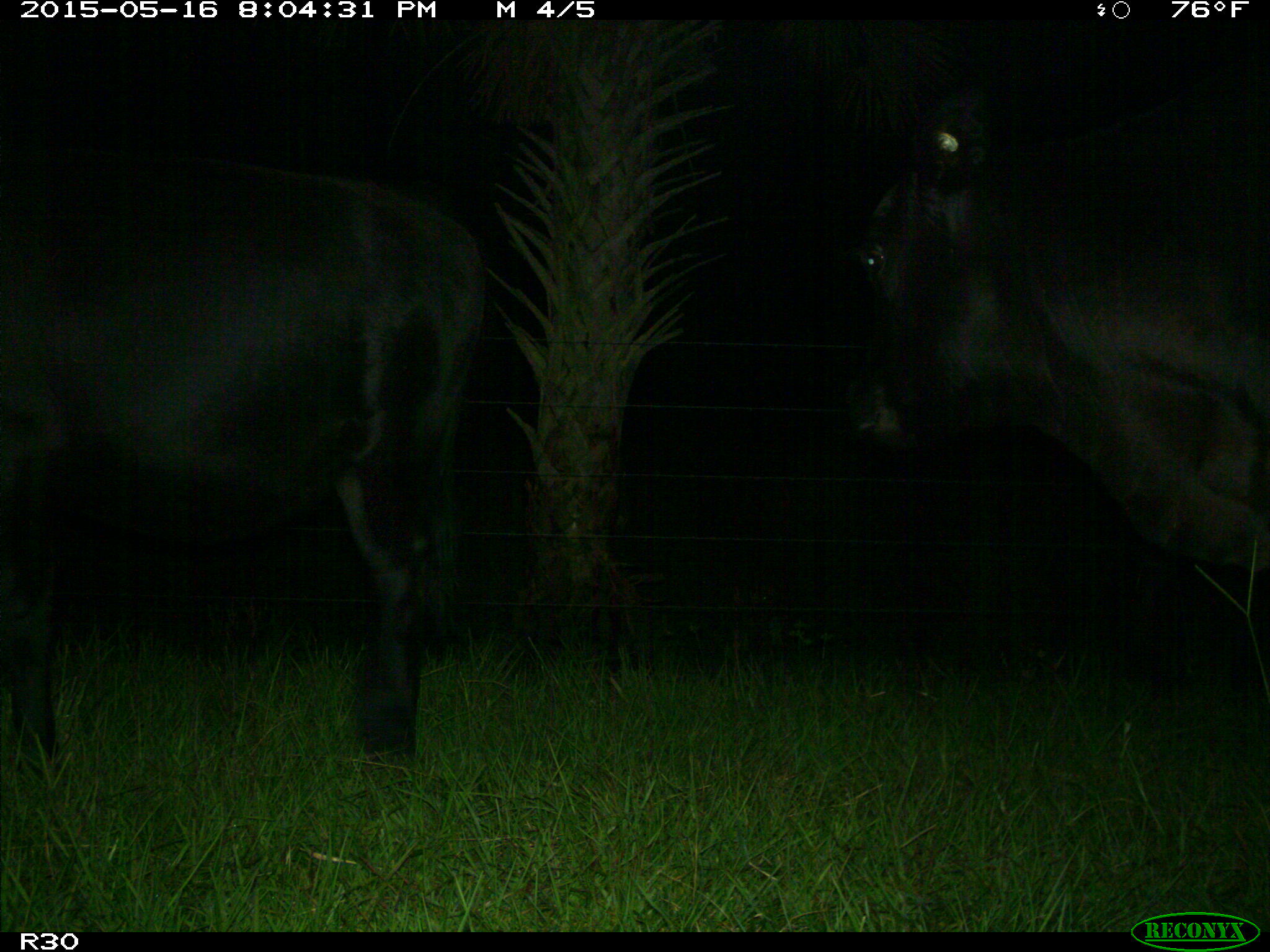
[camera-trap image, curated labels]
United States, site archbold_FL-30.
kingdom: Animalia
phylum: Chordata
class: Mammalia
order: Artiodactyla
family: Bovidae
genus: Bos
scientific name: Bos taurus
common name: domestic cow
Bos taurus (domestic cow).